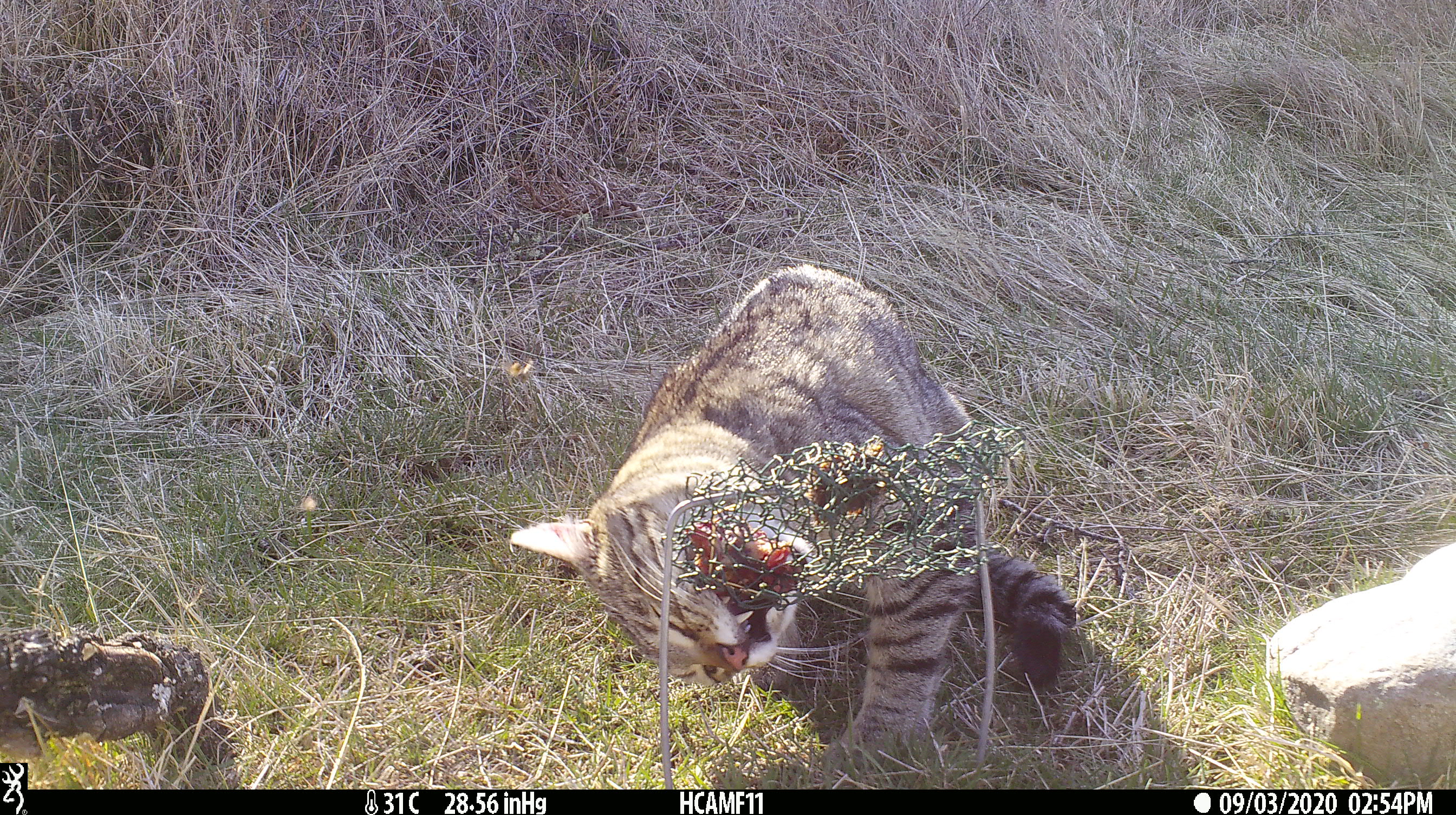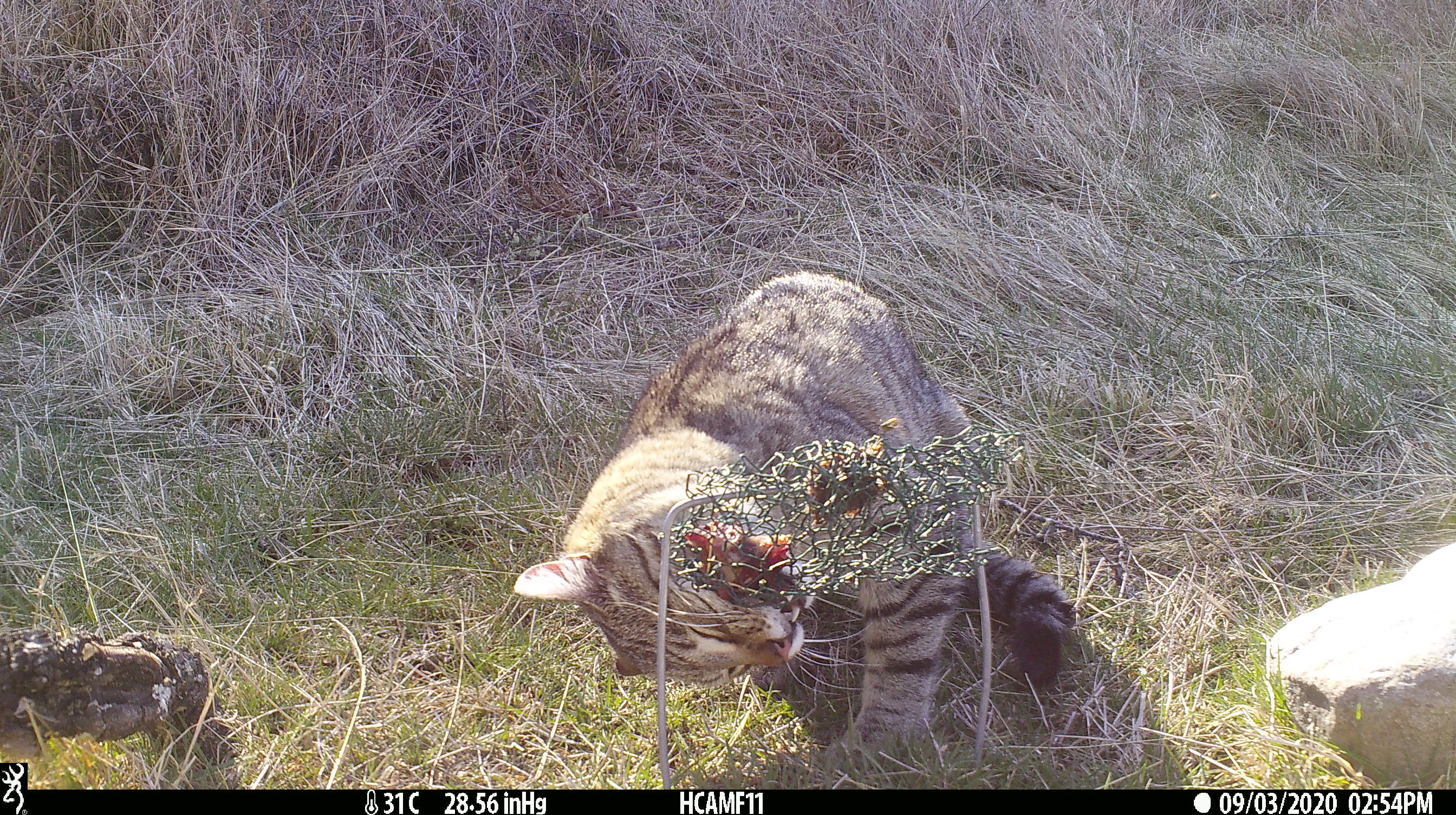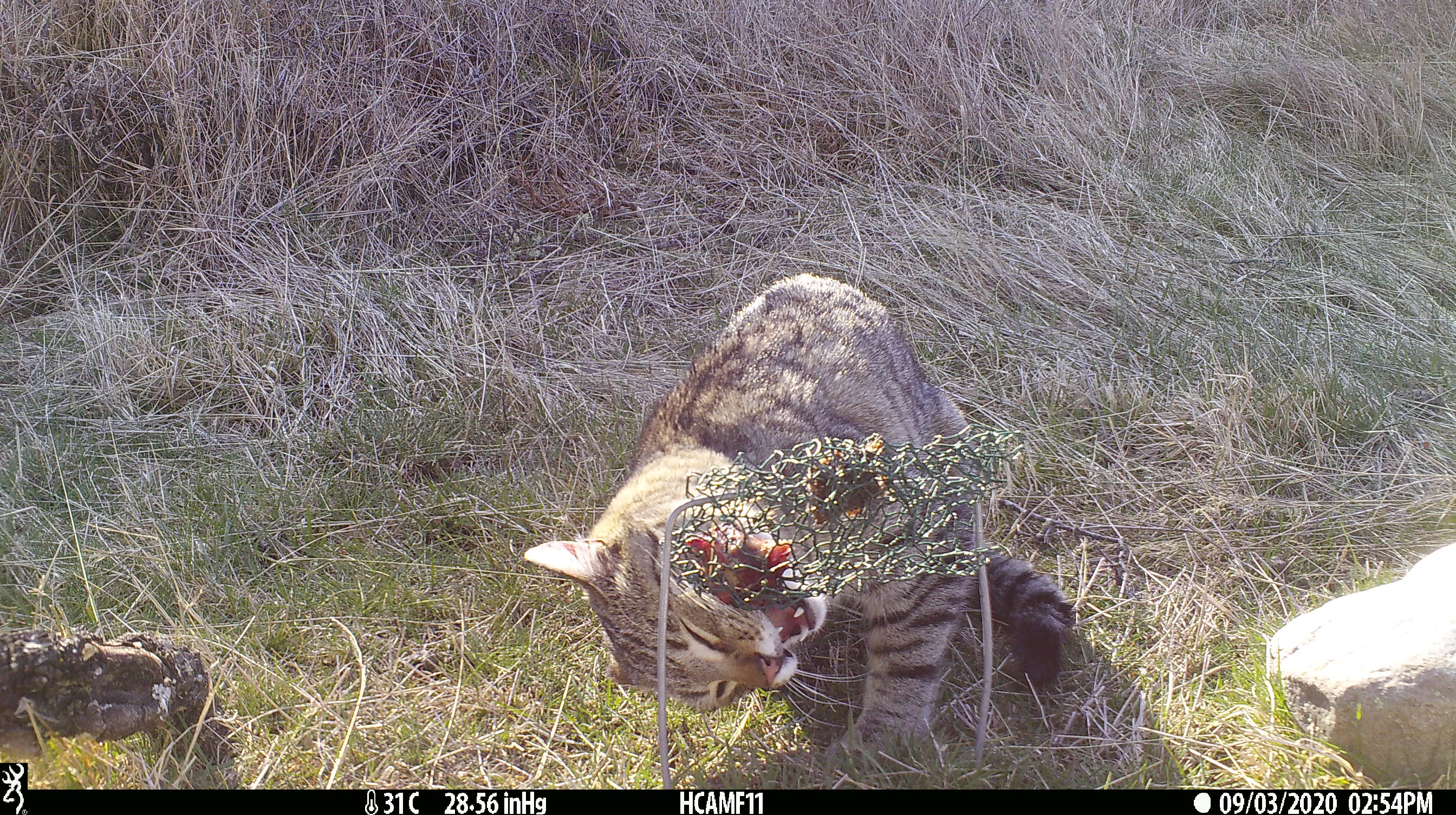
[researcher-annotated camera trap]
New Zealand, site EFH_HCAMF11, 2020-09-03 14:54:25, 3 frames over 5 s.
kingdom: Animalia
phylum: Chordata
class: Mammalia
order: Carnivora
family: Felidae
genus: Felis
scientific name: Felis catus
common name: domestic cat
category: cat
Cat (domestic cat) (Felis catus).